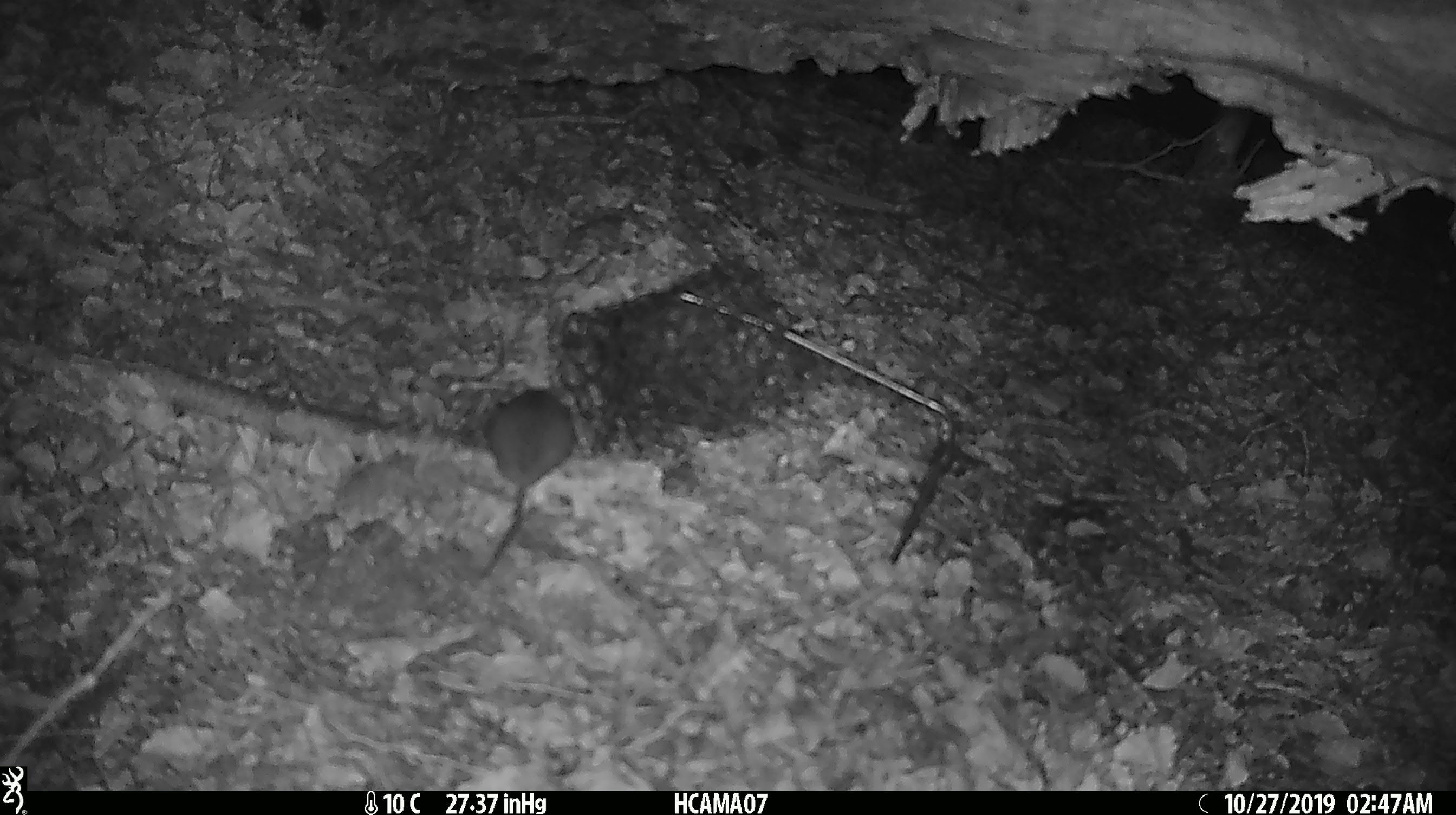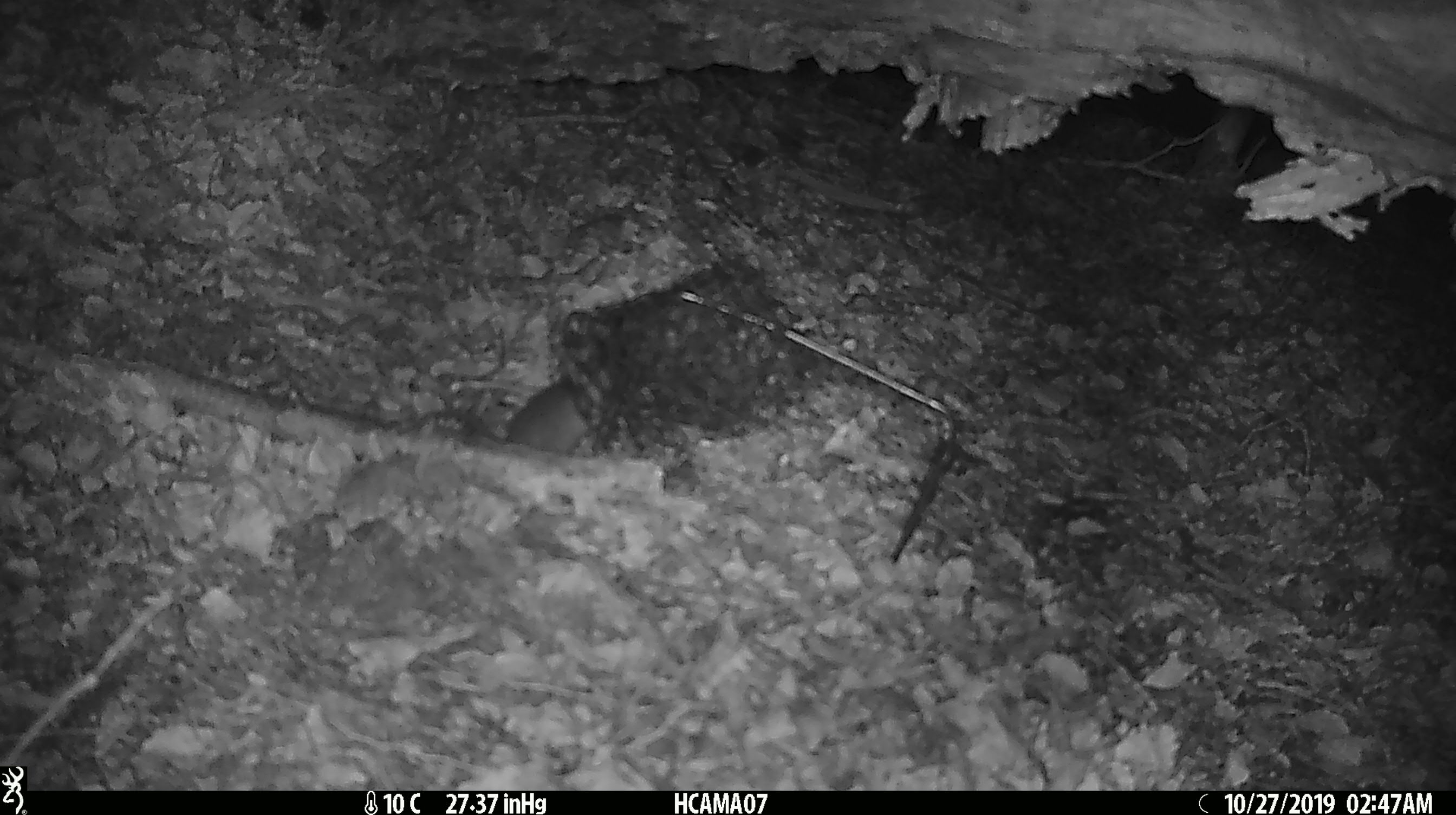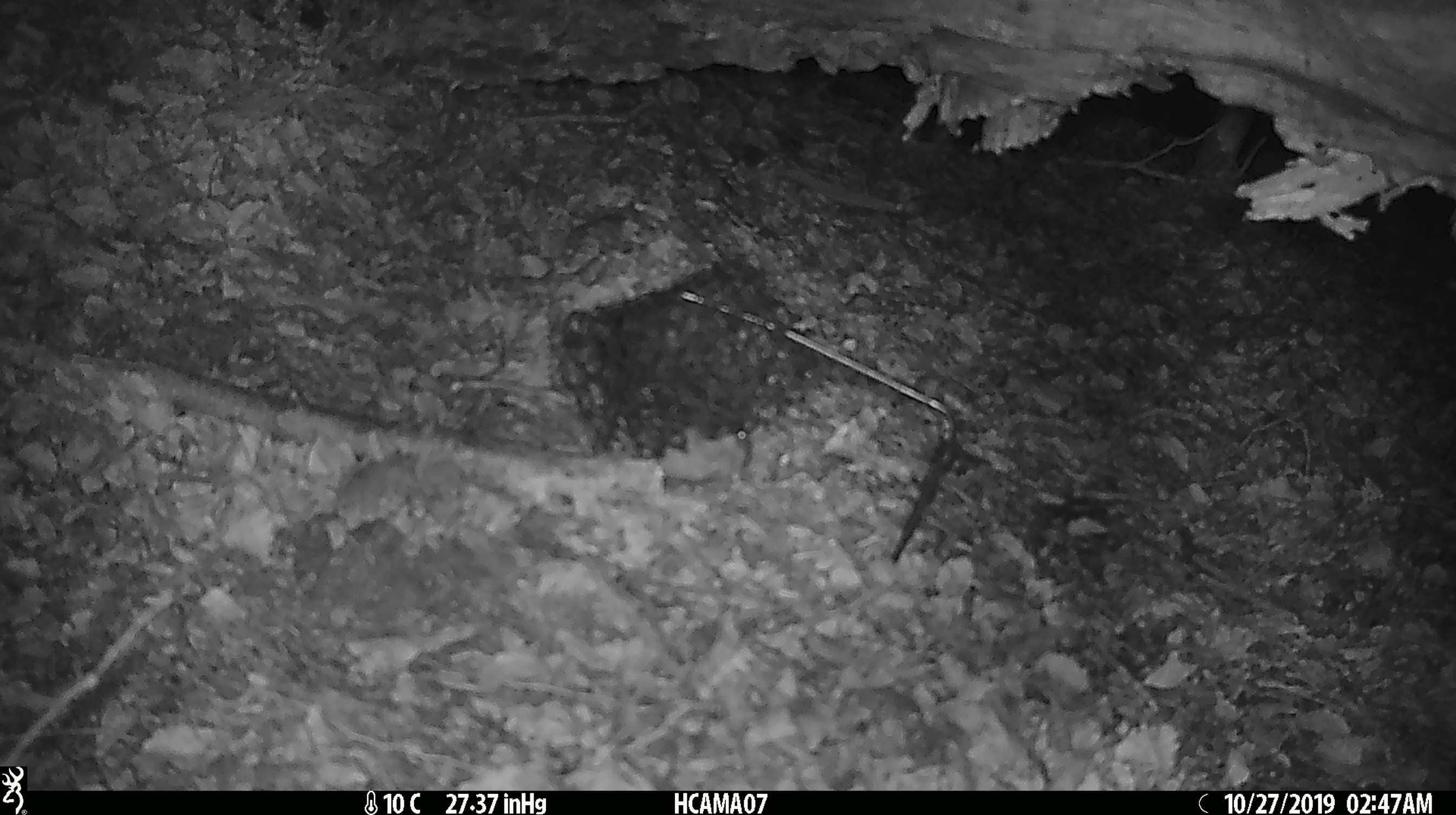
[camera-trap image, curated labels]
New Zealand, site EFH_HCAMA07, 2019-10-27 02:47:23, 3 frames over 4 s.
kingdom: Animalia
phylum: Chordata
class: Mammalia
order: Rodentia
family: Muridae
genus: Mus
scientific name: Mus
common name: mouse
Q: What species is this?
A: Mouse (Mus).